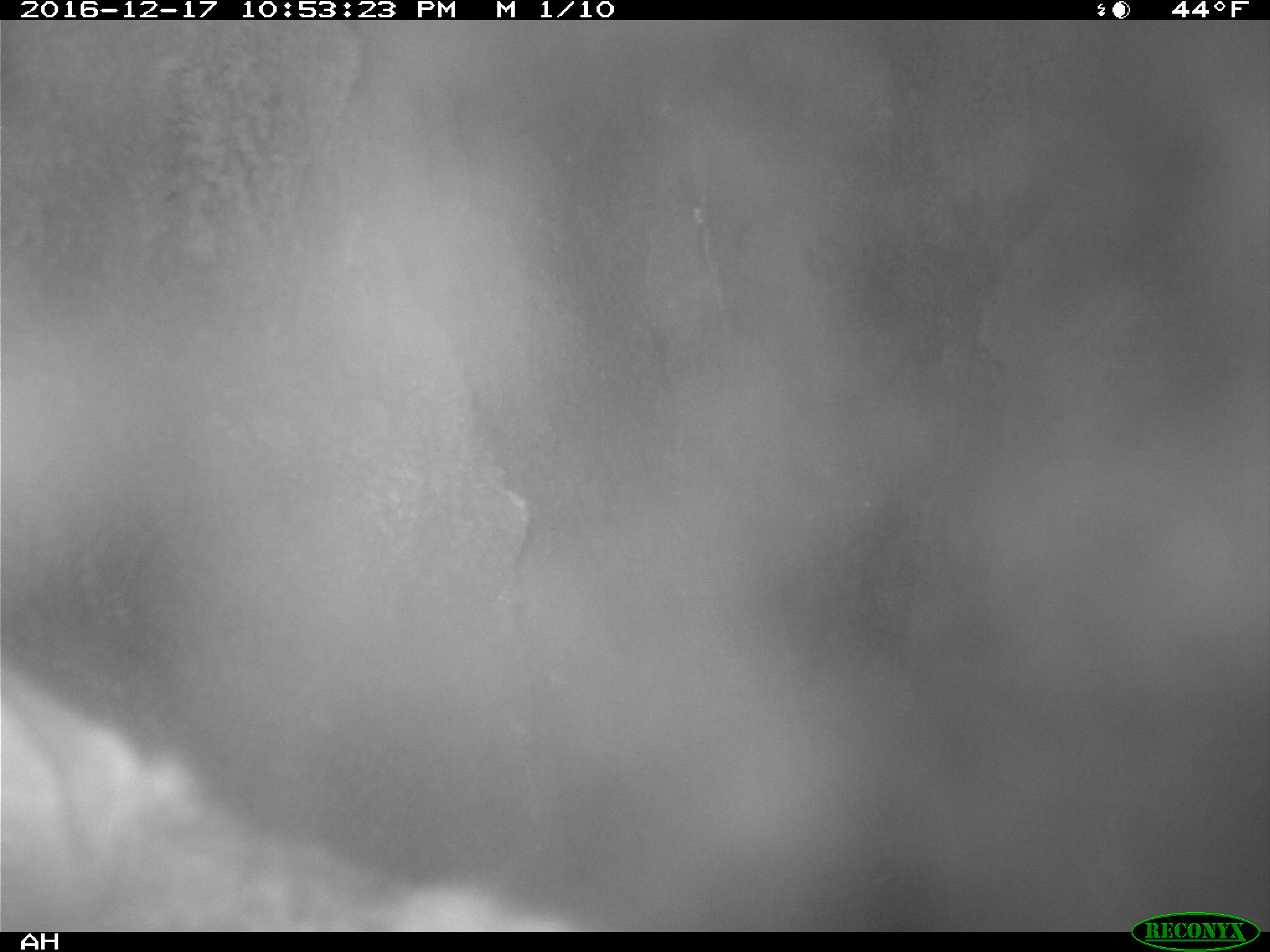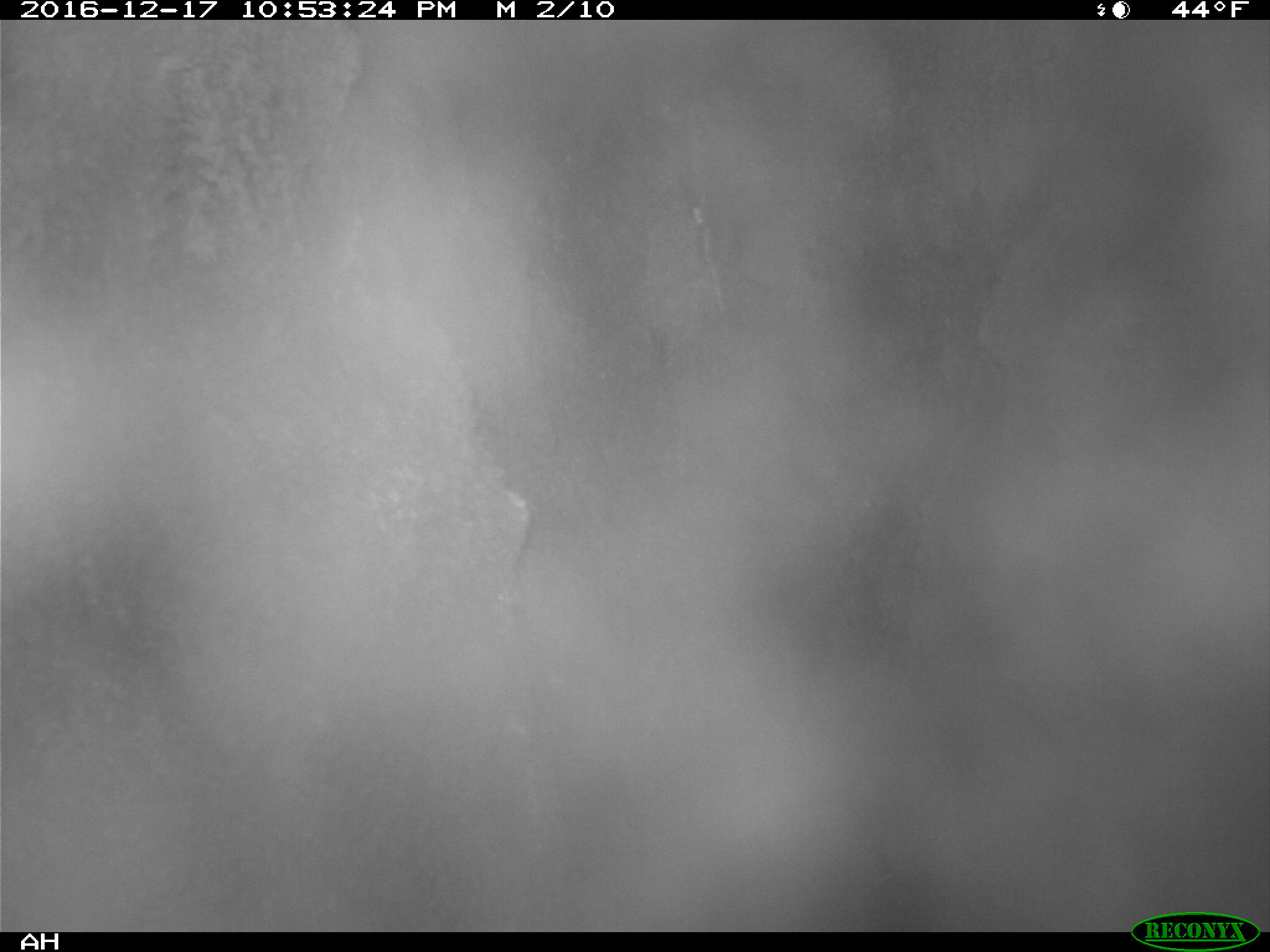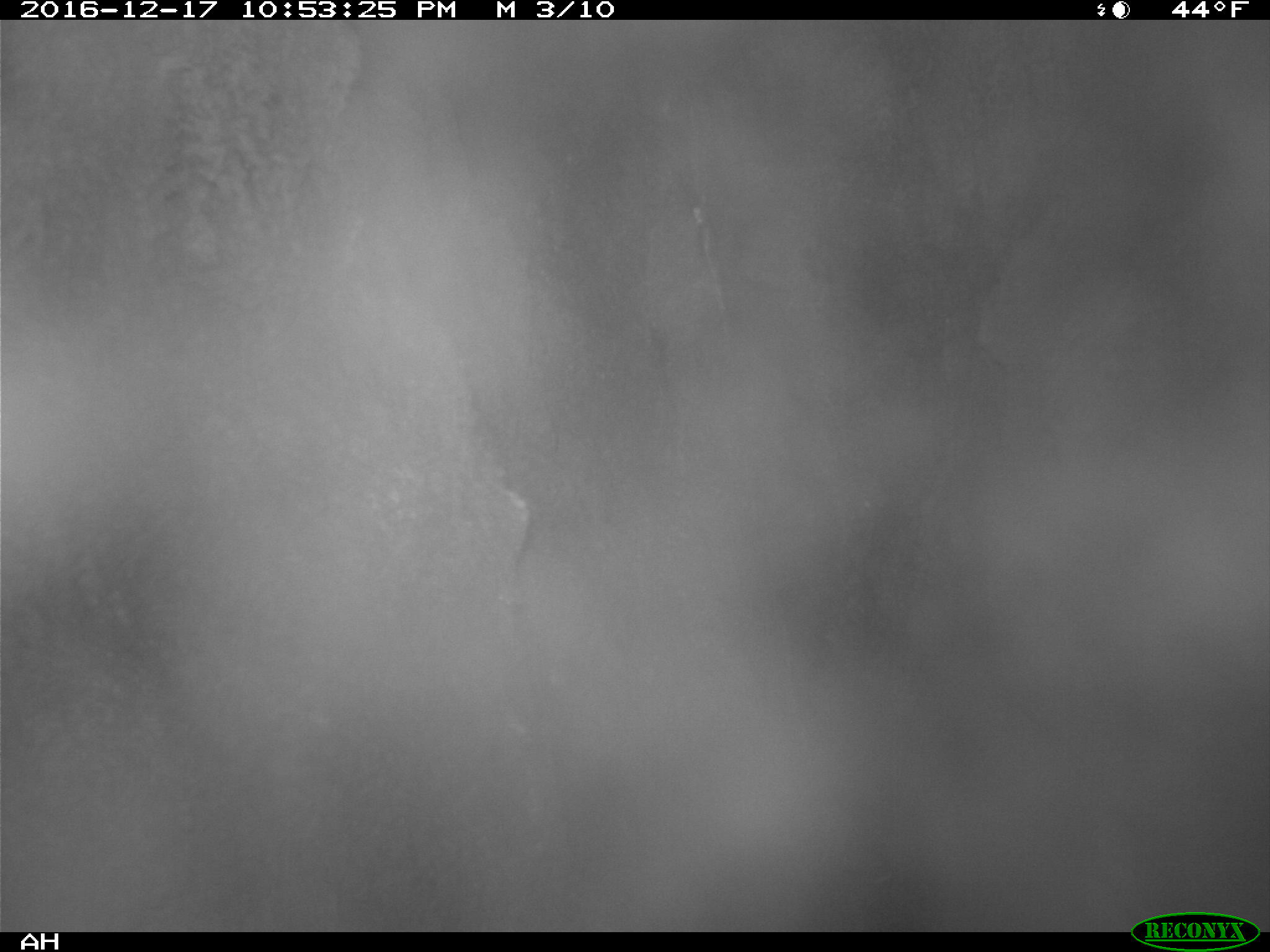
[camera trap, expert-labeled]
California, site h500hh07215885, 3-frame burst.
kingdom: Animalia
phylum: Chordata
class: Mammalia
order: Carnivora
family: Canidae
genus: Urocyon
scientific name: Urocyon littoralis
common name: island fox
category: fox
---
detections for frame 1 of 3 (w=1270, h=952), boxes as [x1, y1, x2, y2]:
fox: [0, 666, 582, 931]